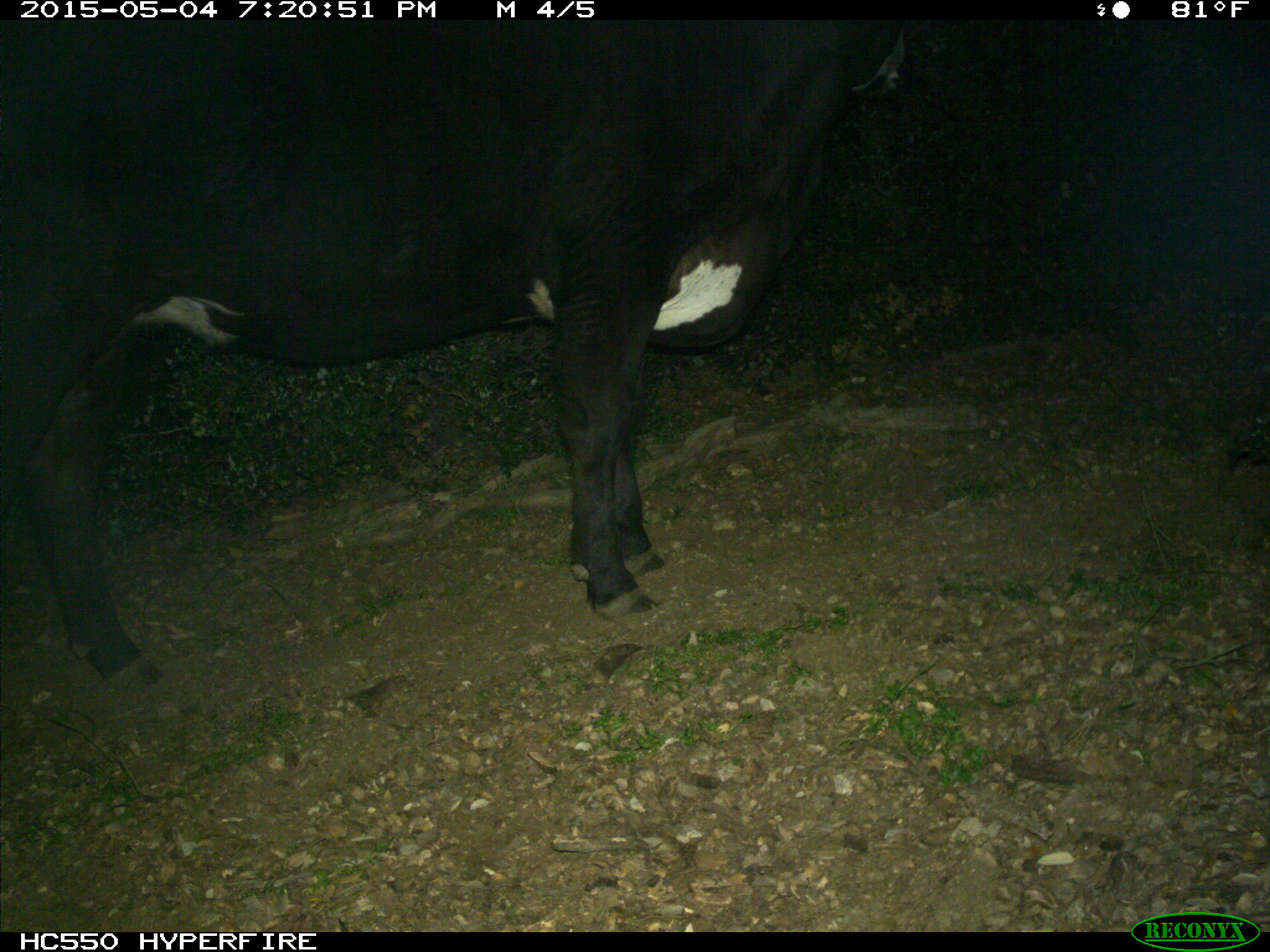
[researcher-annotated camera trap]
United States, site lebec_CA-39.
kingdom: Animalia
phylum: Chordata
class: Mammalia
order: Artiodactyla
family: Bovidae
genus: Bos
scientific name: Bos taurus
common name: domestic cow